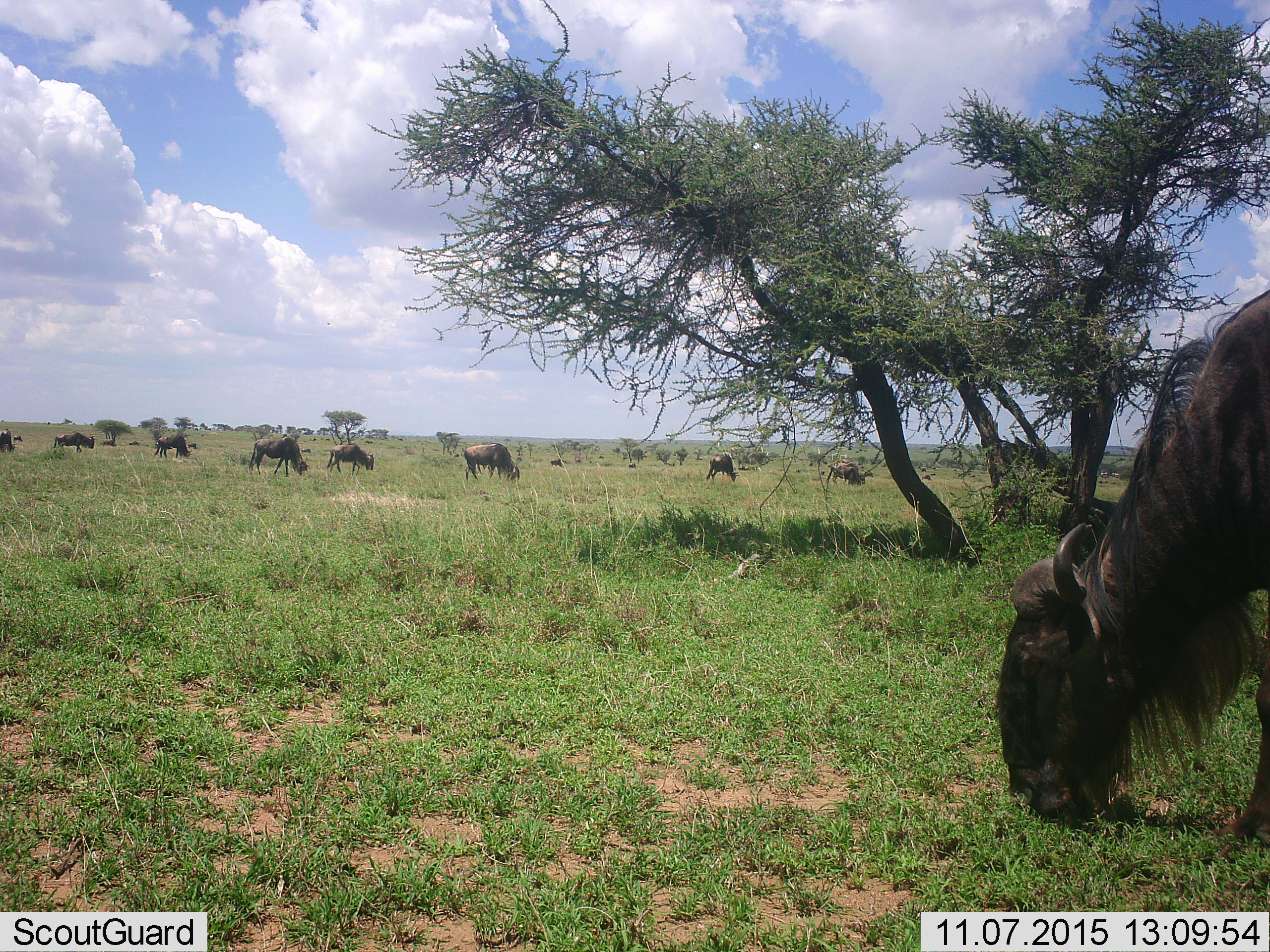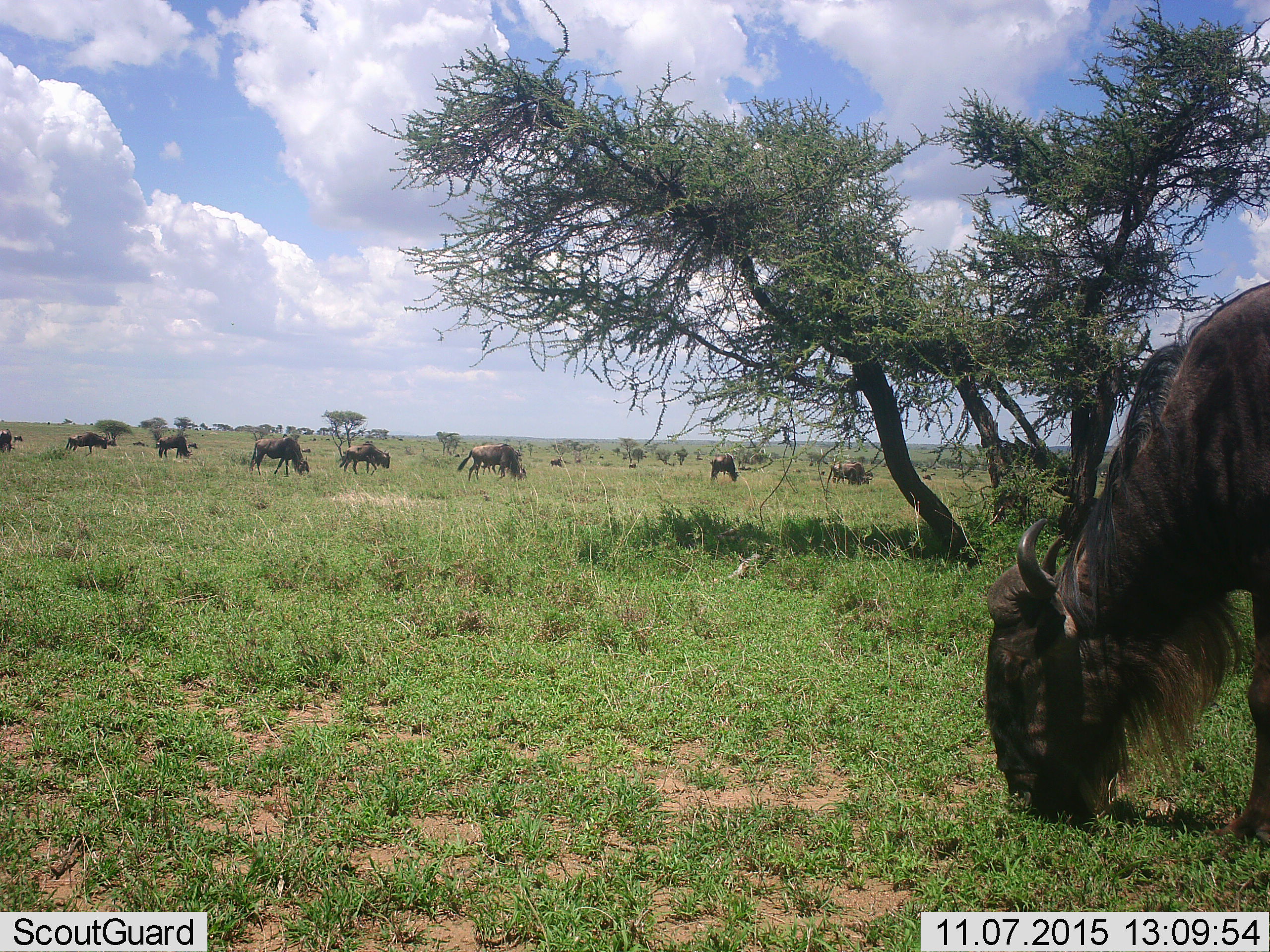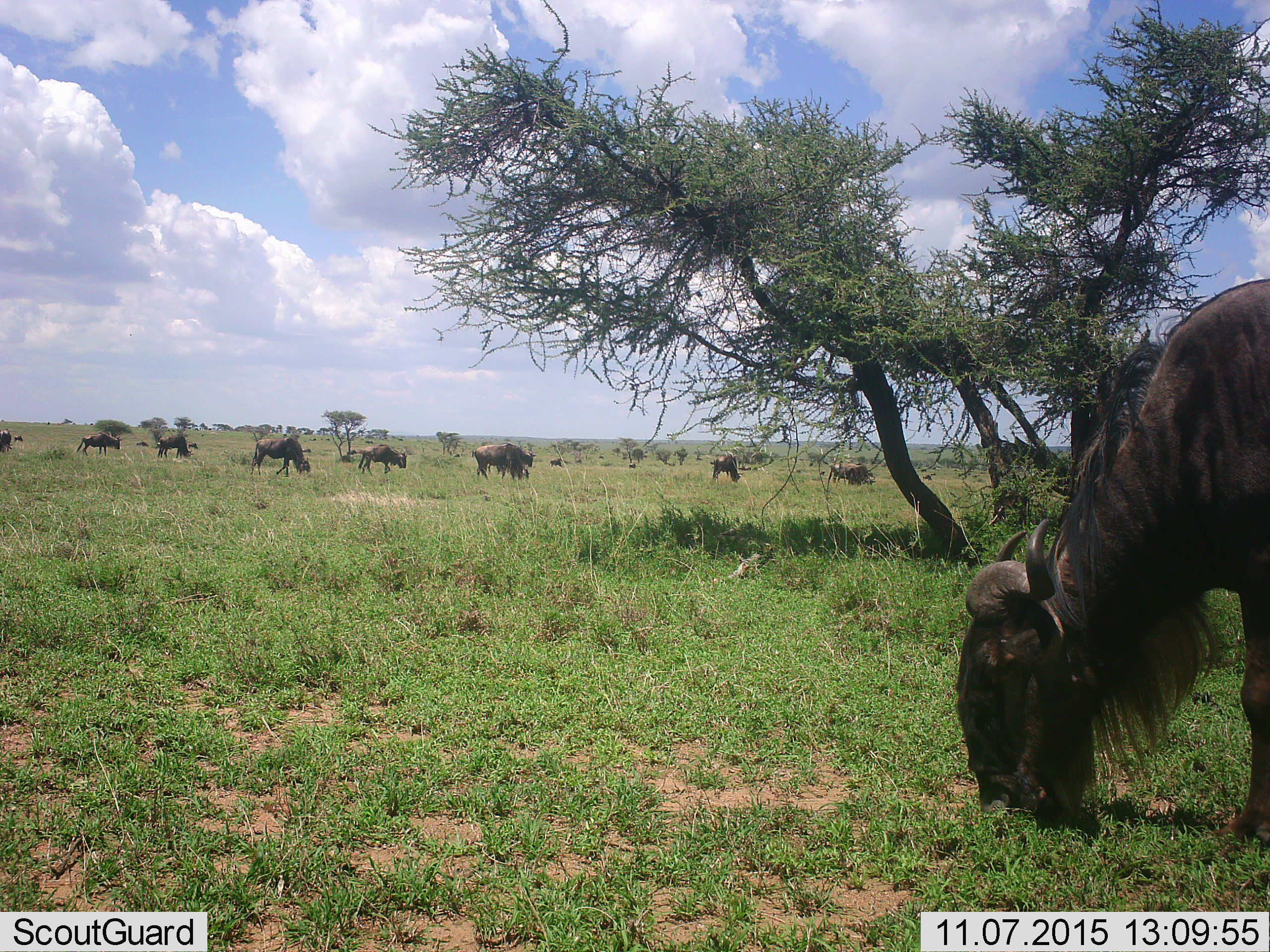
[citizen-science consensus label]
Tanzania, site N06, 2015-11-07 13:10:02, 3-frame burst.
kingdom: Animalia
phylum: Chordata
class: Mammalia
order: Artiodactyla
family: Bovidae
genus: Connochaetes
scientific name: Connochaetes taurinus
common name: blue wildebeest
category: wildebeest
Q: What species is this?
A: Wildebeest (blue wildebeest) (Connochaetes taurinus).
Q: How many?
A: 11-50.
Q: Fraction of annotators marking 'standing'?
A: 25%.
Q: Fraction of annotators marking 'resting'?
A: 12%.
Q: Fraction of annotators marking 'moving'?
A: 50%.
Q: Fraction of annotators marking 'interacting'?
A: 12%.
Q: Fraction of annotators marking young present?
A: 12%.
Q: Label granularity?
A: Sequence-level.